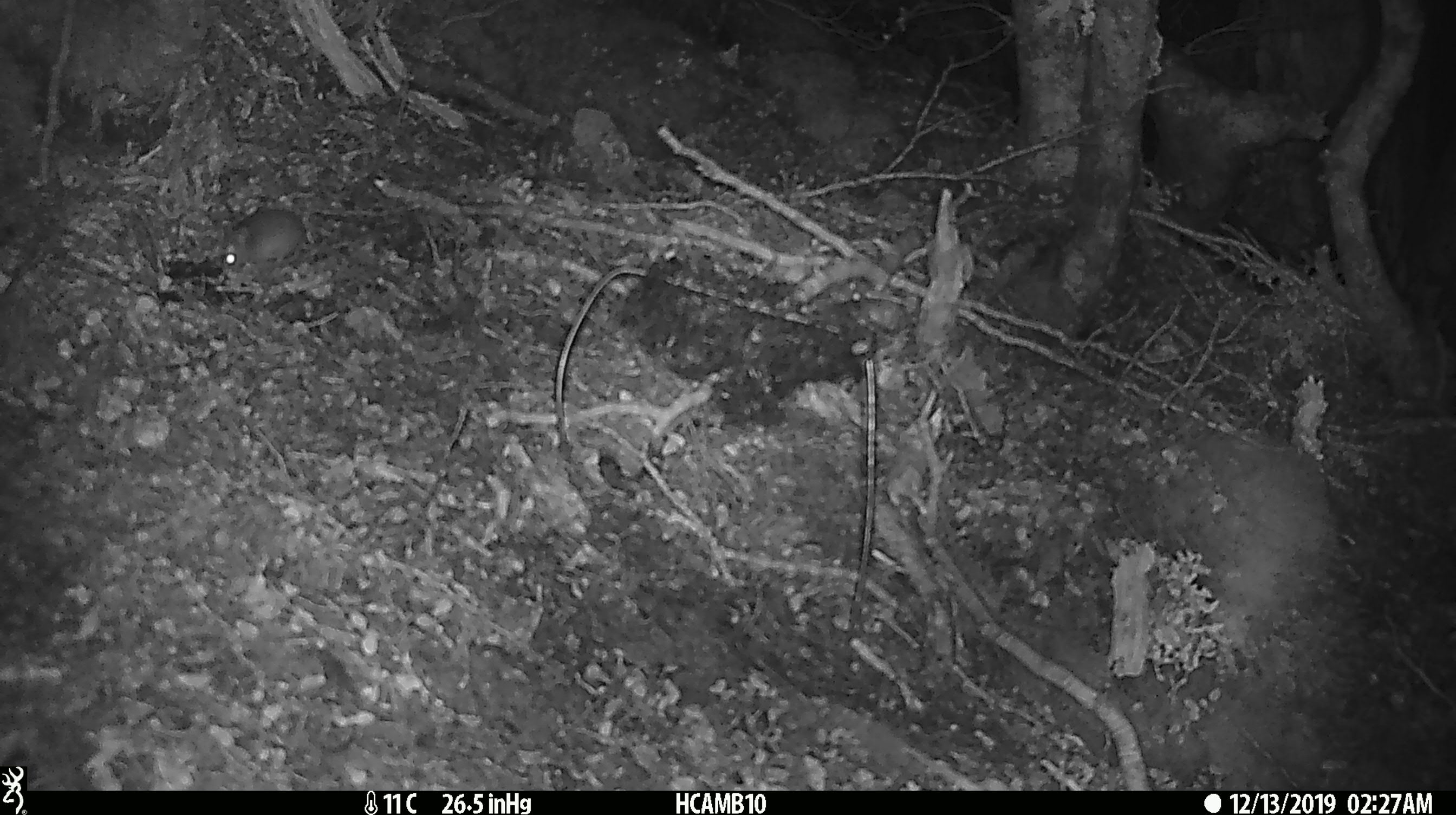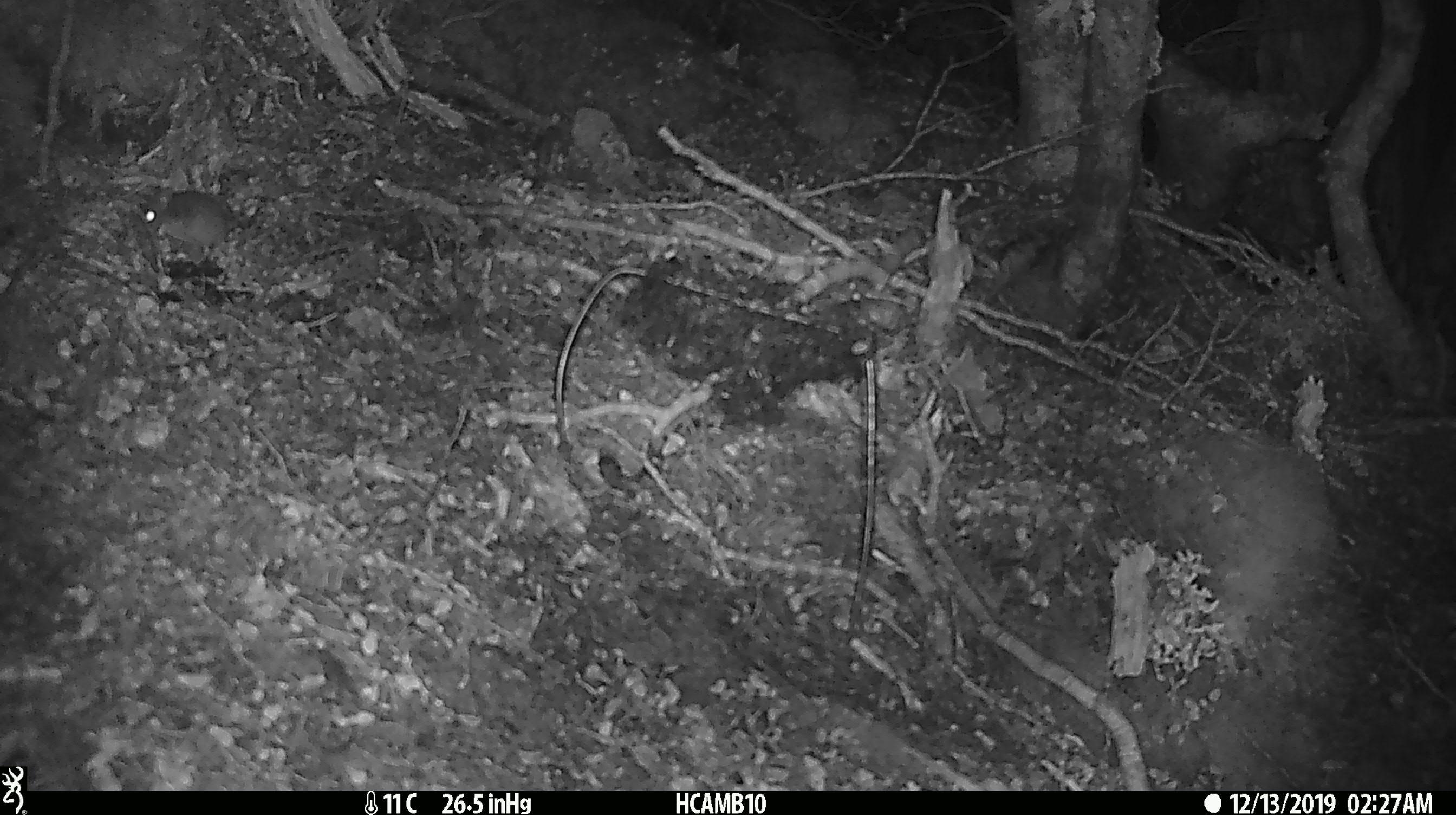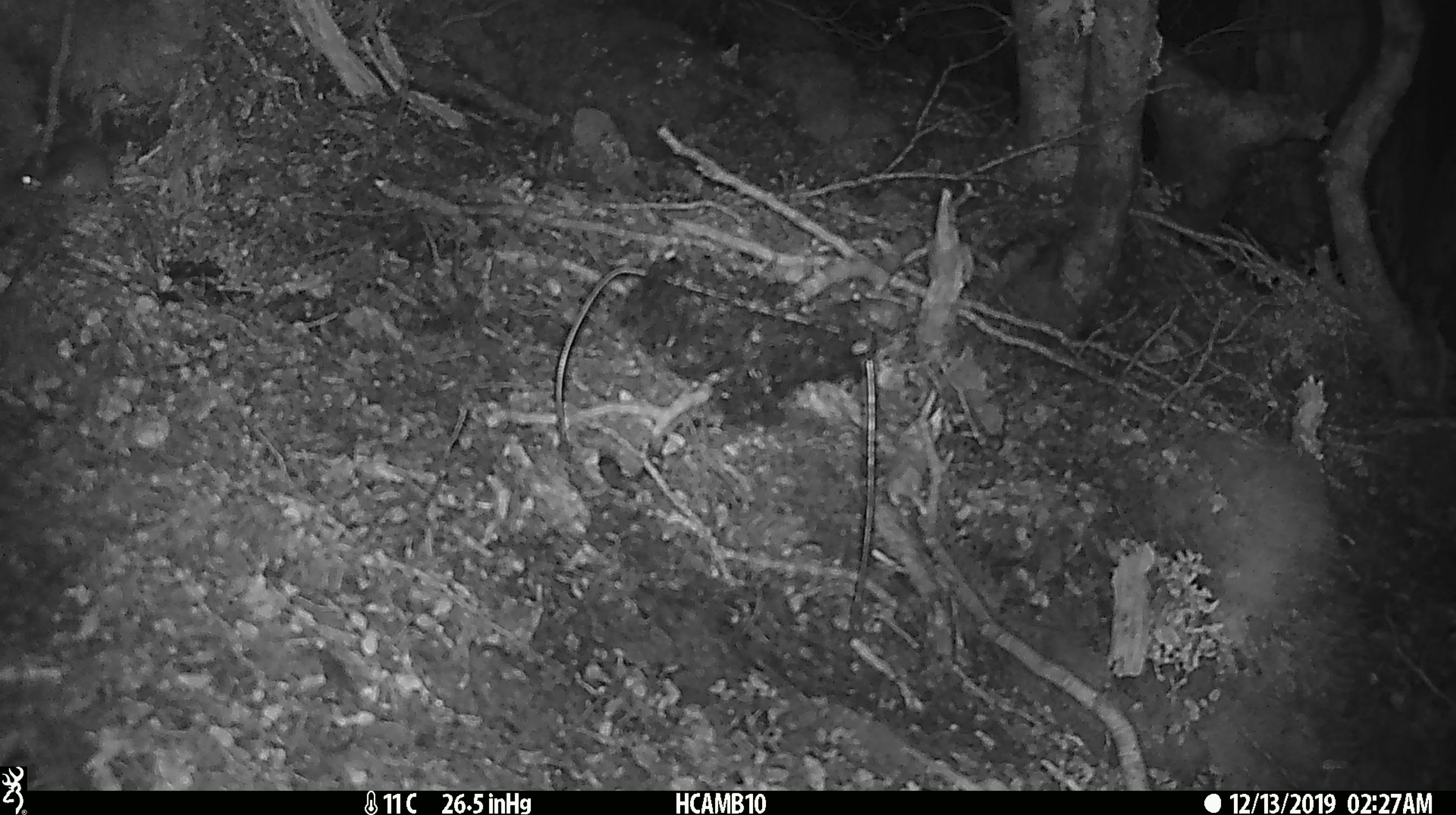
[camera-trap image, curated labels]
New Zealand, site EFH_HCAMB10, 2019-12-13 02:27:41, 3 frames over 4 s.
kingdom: Animalia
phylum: Chordata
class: Mammalia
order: Rodentia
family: Muridae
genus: Mus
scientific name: Mus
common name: mouse